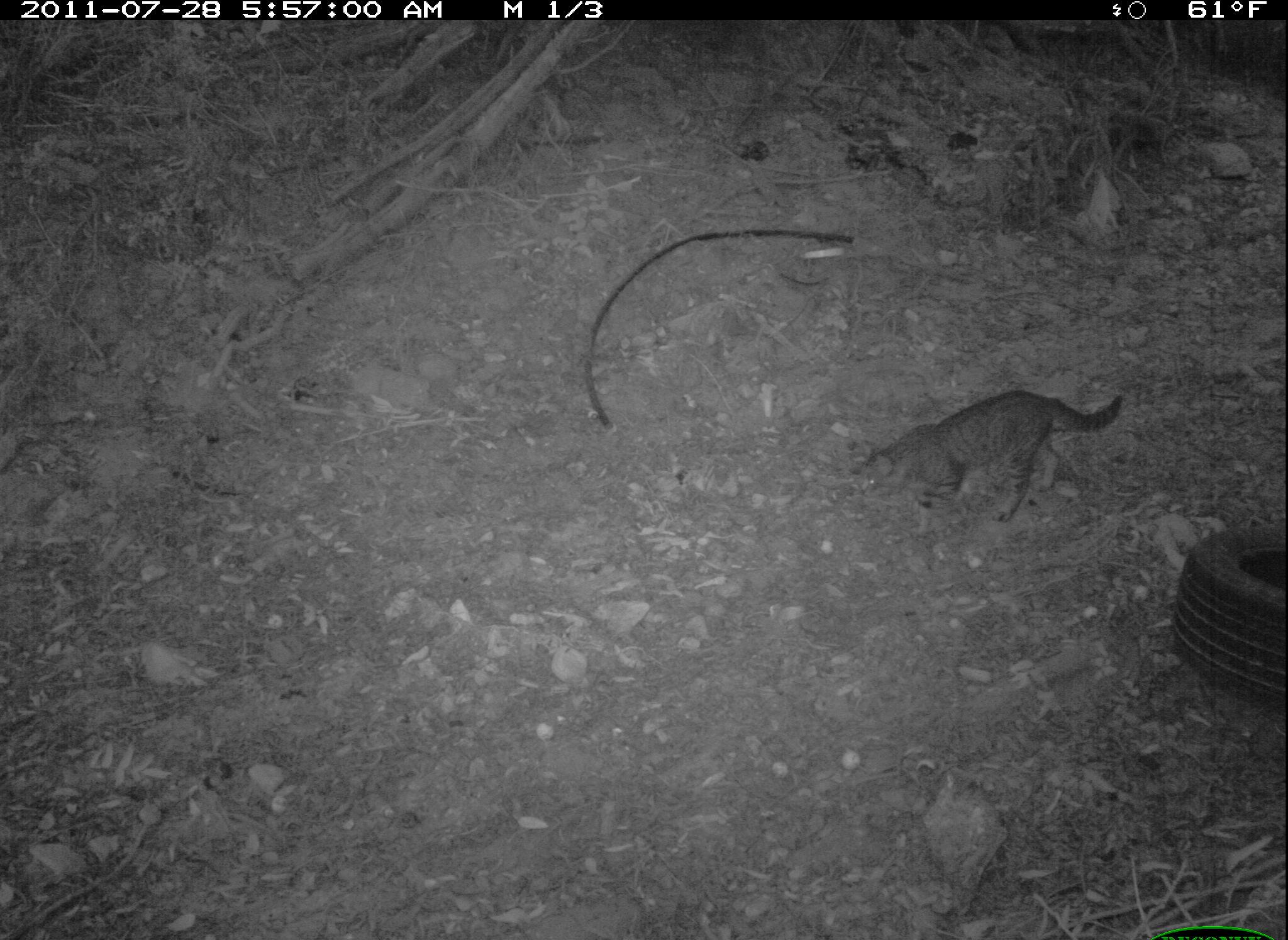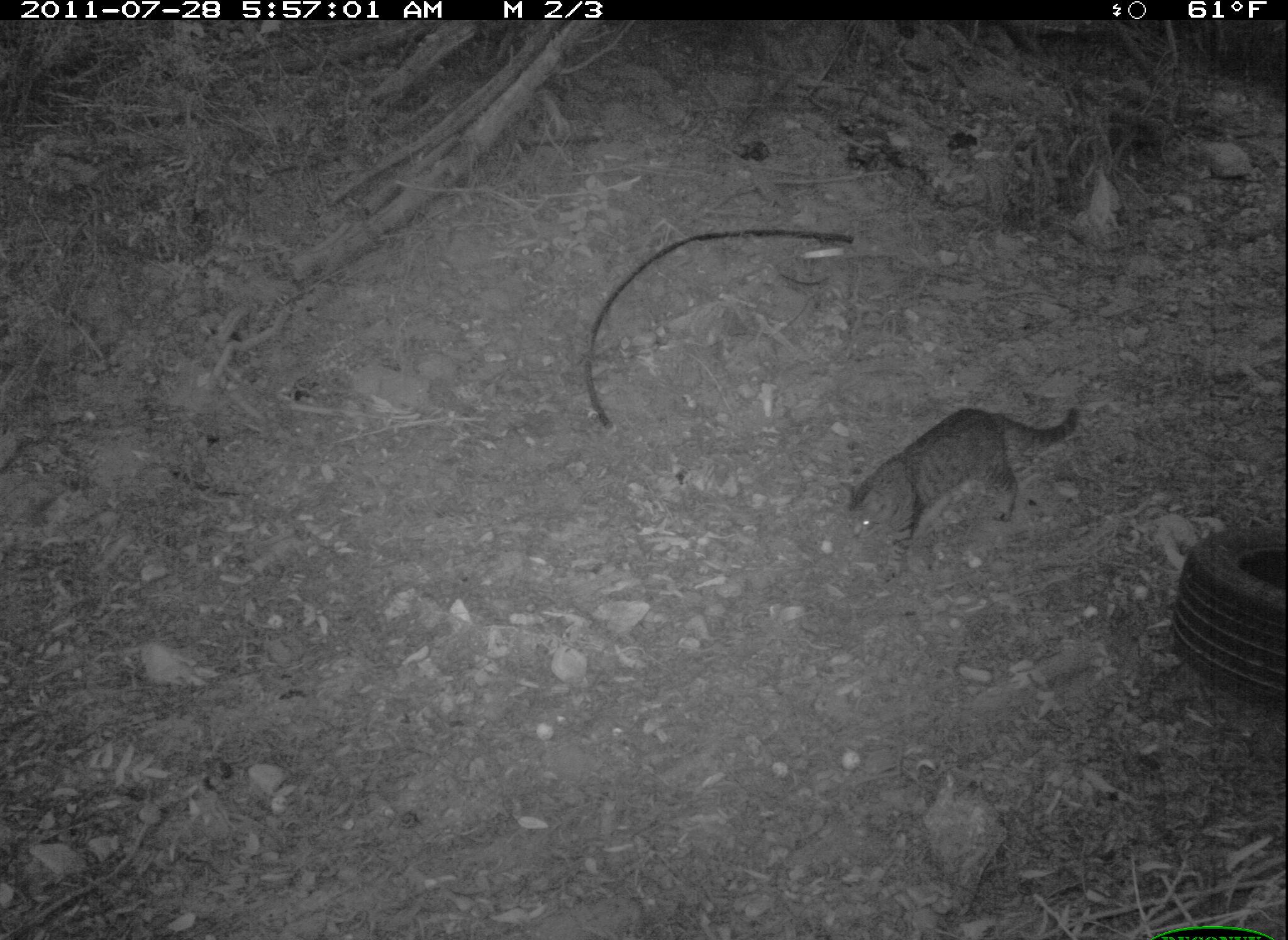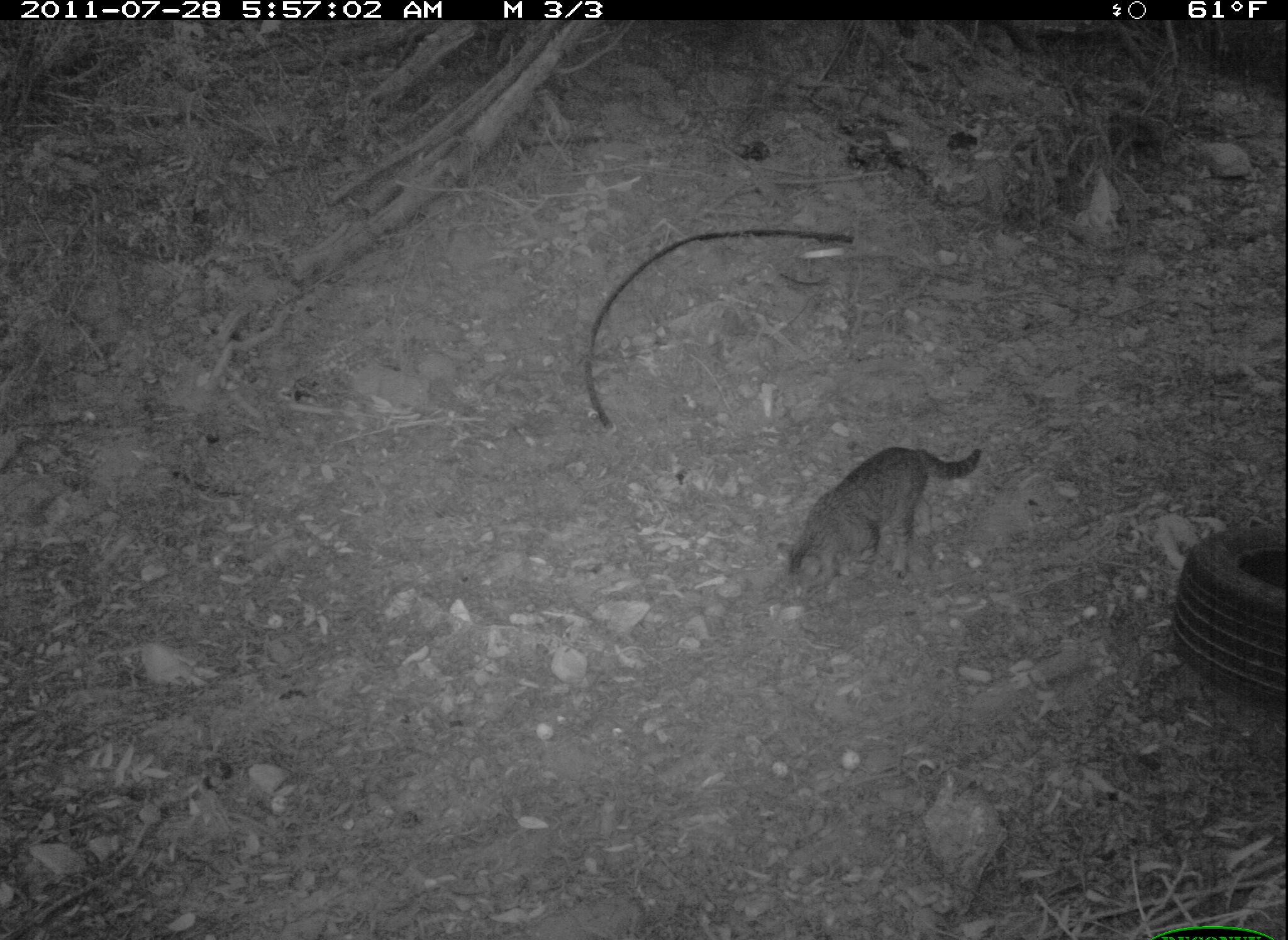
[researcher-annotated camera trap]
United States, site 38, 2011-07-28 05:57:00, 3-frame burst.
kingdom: Animalia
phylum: Chordata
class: Mammalia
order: Carnivora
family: Felidae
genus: Felis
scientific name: Felis catus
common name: cat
Cat (Felis catus).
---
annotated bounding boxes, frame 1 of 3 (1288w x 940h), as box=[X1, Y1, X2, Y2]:
cat: box=[852, 367, 1137, 542]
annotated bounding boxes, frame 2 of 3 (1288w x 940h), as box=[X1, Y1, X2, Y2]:
cat: box=[842, 381, 1103, 576]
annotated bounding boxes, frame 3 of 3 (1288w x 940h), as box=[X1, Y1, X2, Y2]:
cat: box=[779, 410, 988, 625]